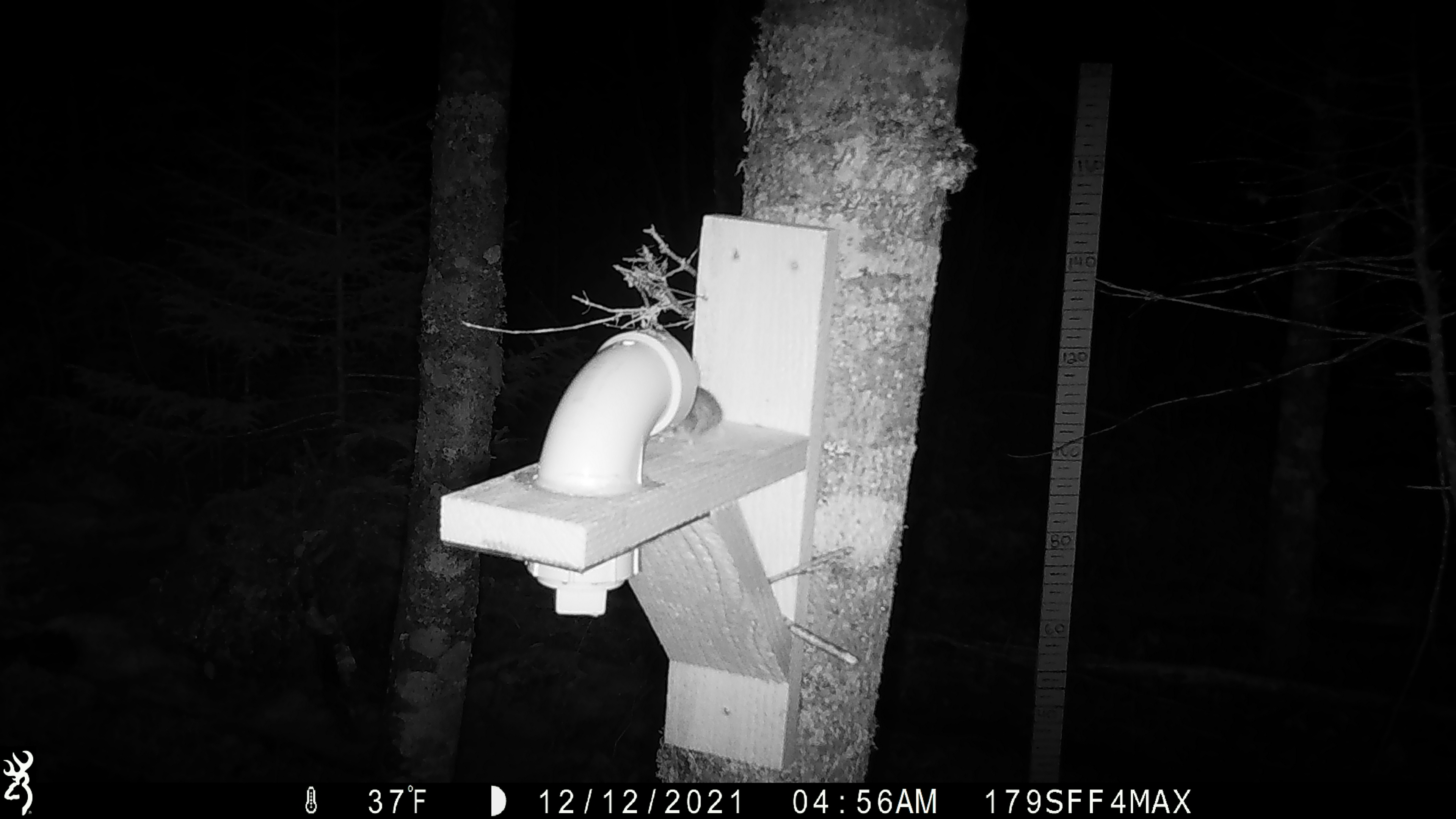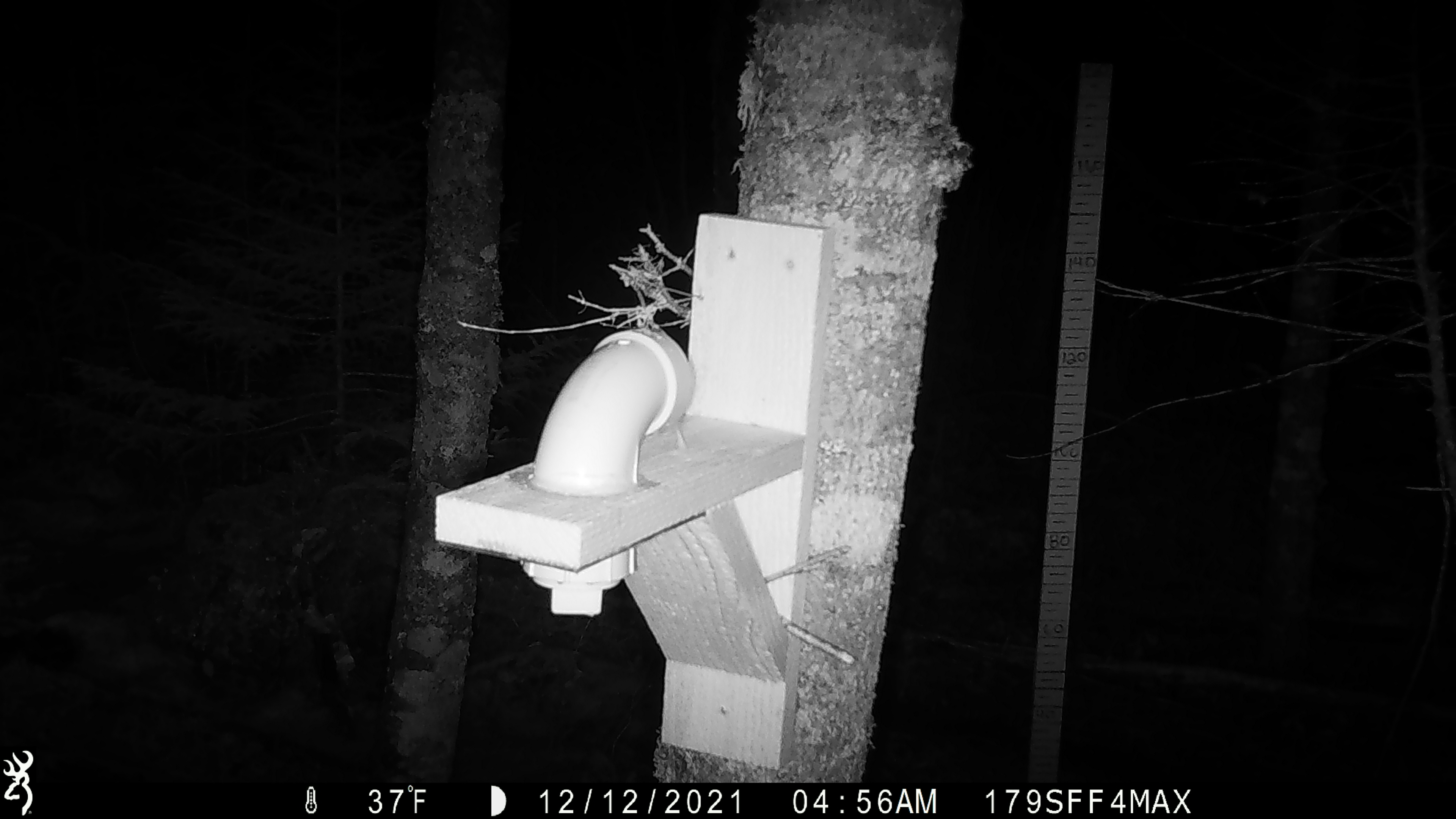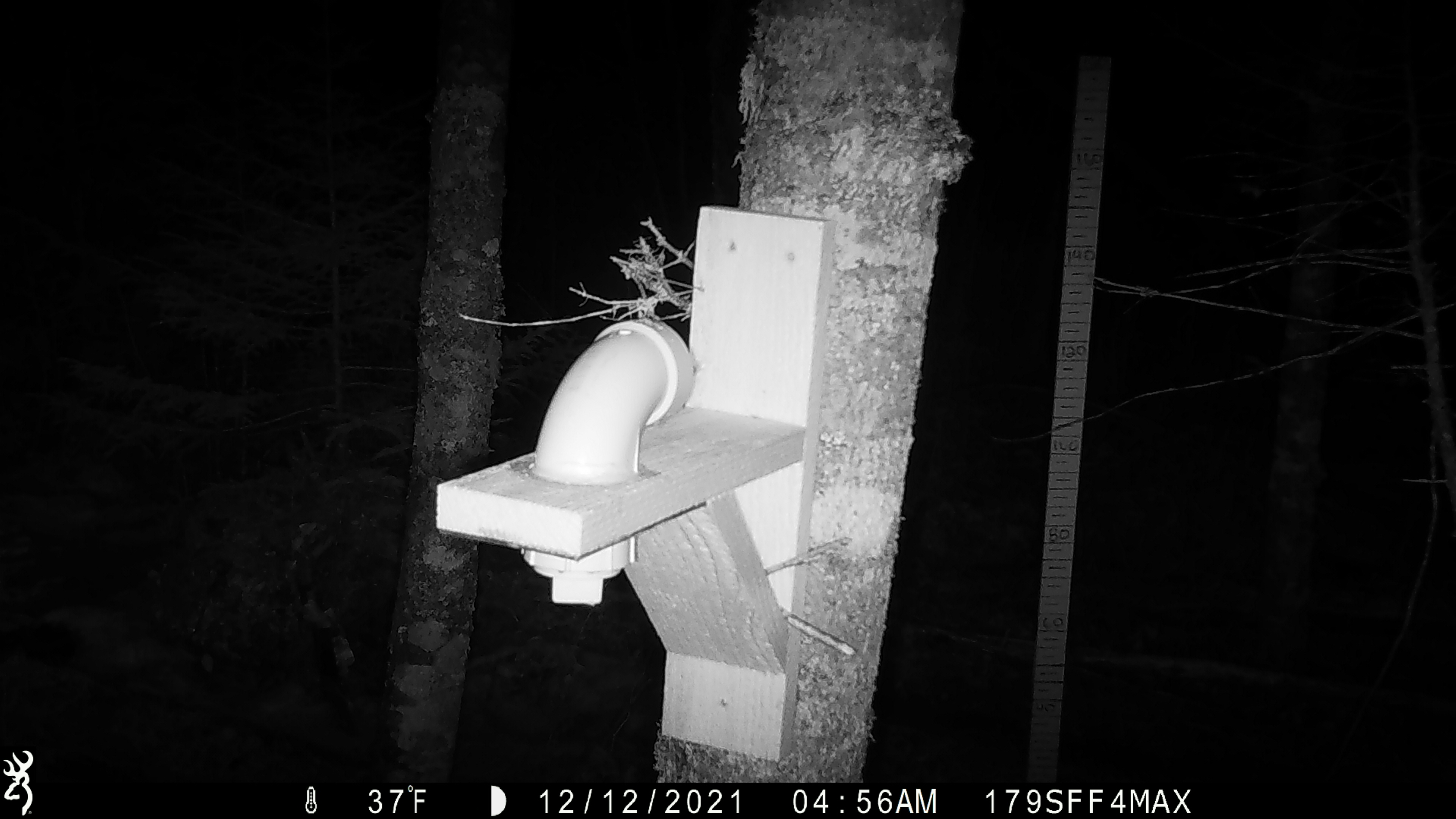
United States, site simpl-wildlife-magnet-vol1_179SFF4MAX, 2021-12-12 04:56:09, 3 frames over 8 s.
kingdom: Animalia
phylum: Chordata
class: Mammalia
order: Rodentia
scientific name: Rodentia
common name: mouse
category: mouse sp.